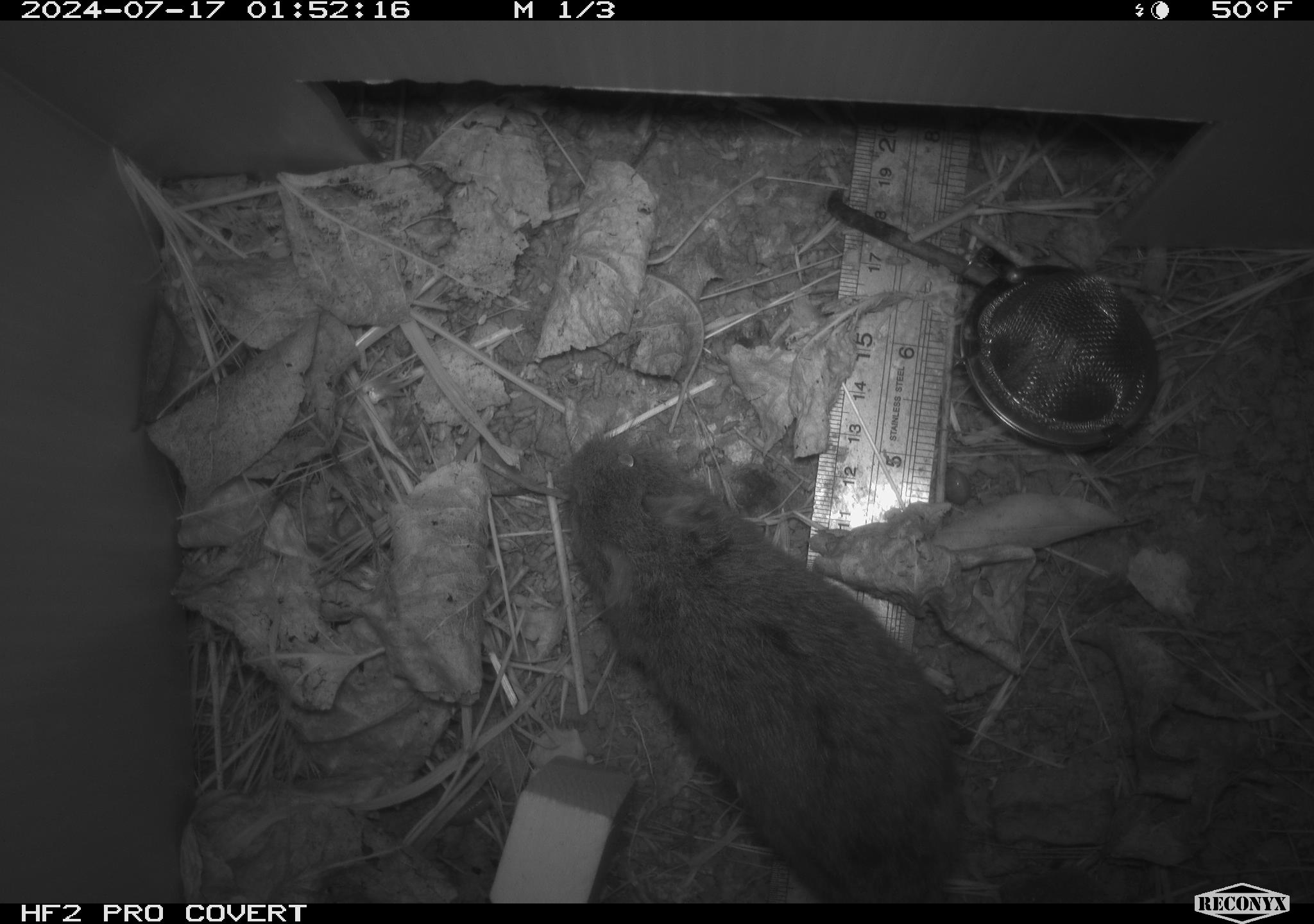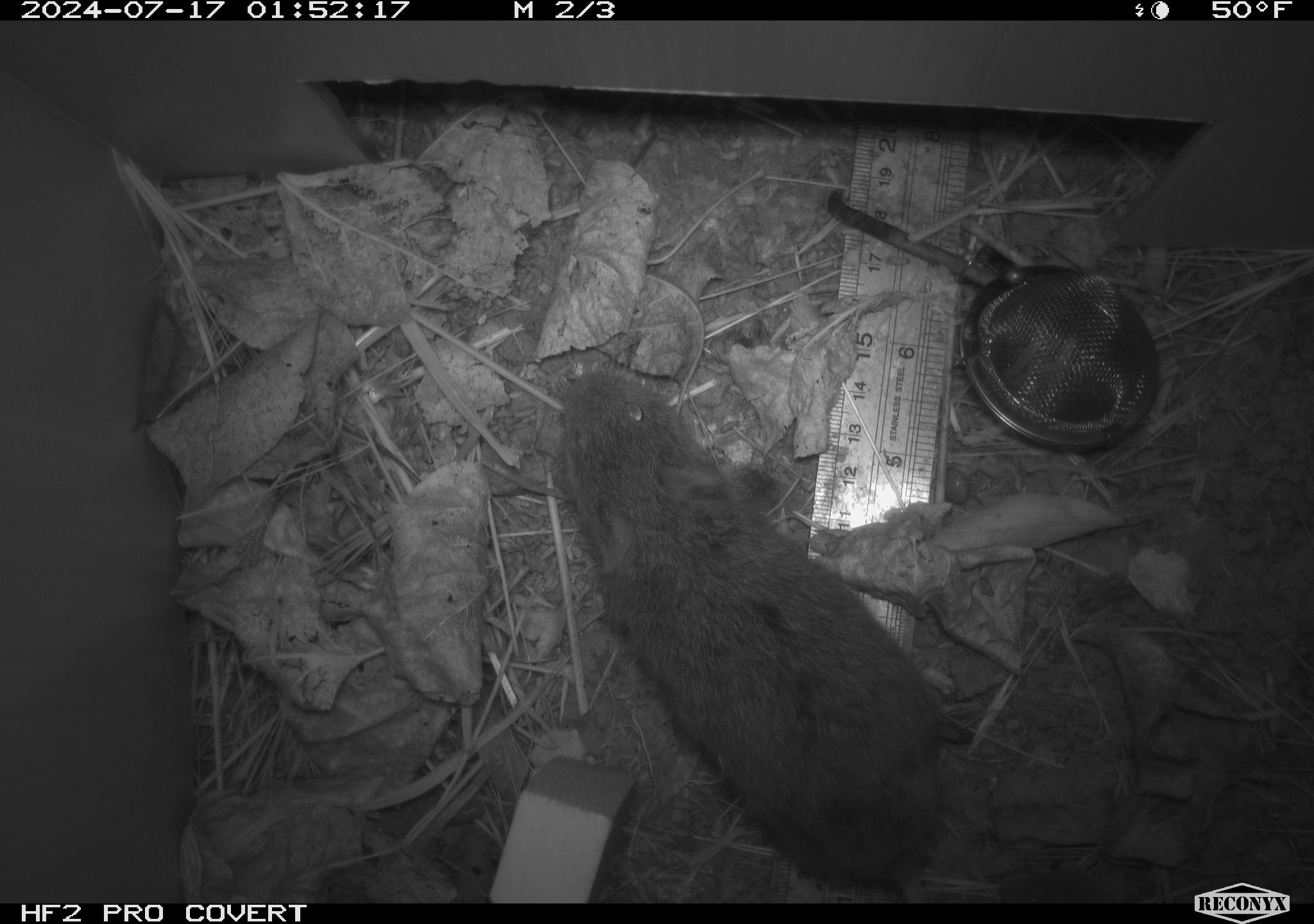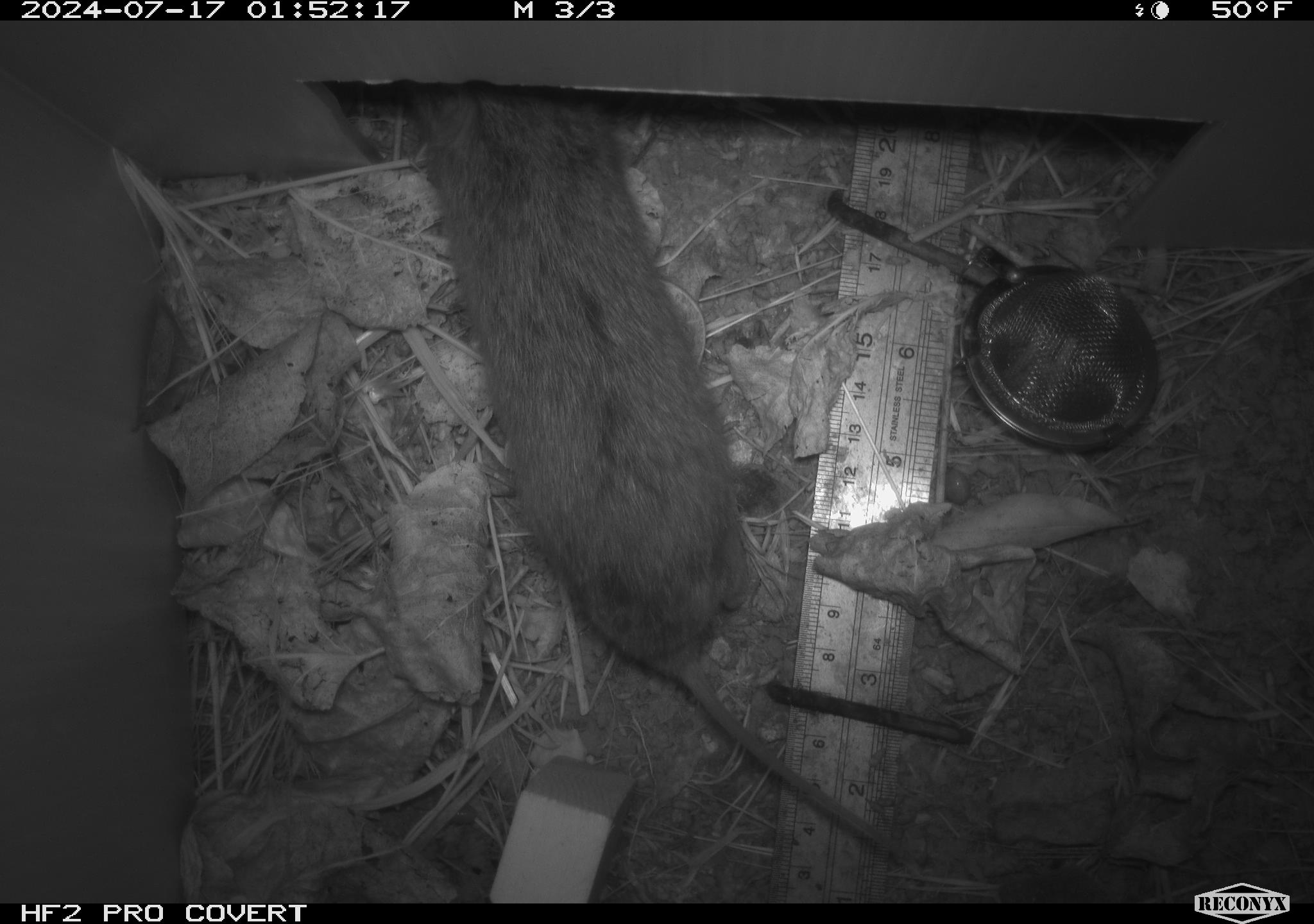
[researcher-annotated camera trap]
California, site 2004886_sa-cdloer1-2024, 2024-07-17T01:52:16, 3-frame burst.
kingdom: Animalia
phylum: Chordata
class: Mammalia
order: Rodentia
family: Cricetidae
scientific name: Arvicolinae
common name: voles, lemmings, and muskrats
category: arvicolinae subfamily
Arvicolinae subfamily (voles, lemmings, and muskrats) (Arvicolinae).